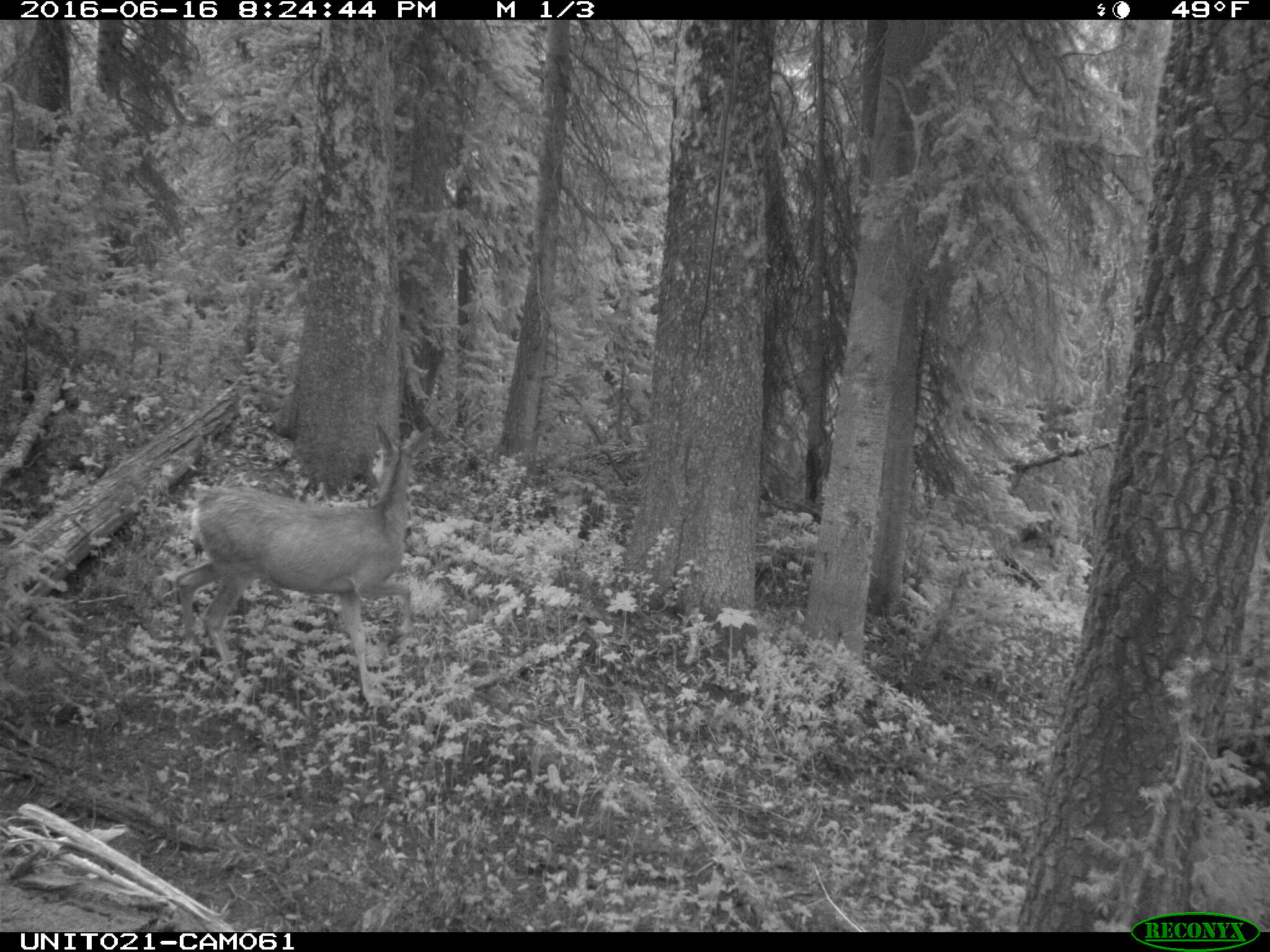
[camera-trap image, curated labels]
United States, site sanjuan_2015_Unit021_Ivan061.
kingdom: Animalia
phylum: Chordata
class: Mammalia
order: Artiodactyla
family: Cervidae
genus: Odocoileus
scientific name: Odocoileus hemionus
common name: mule deer